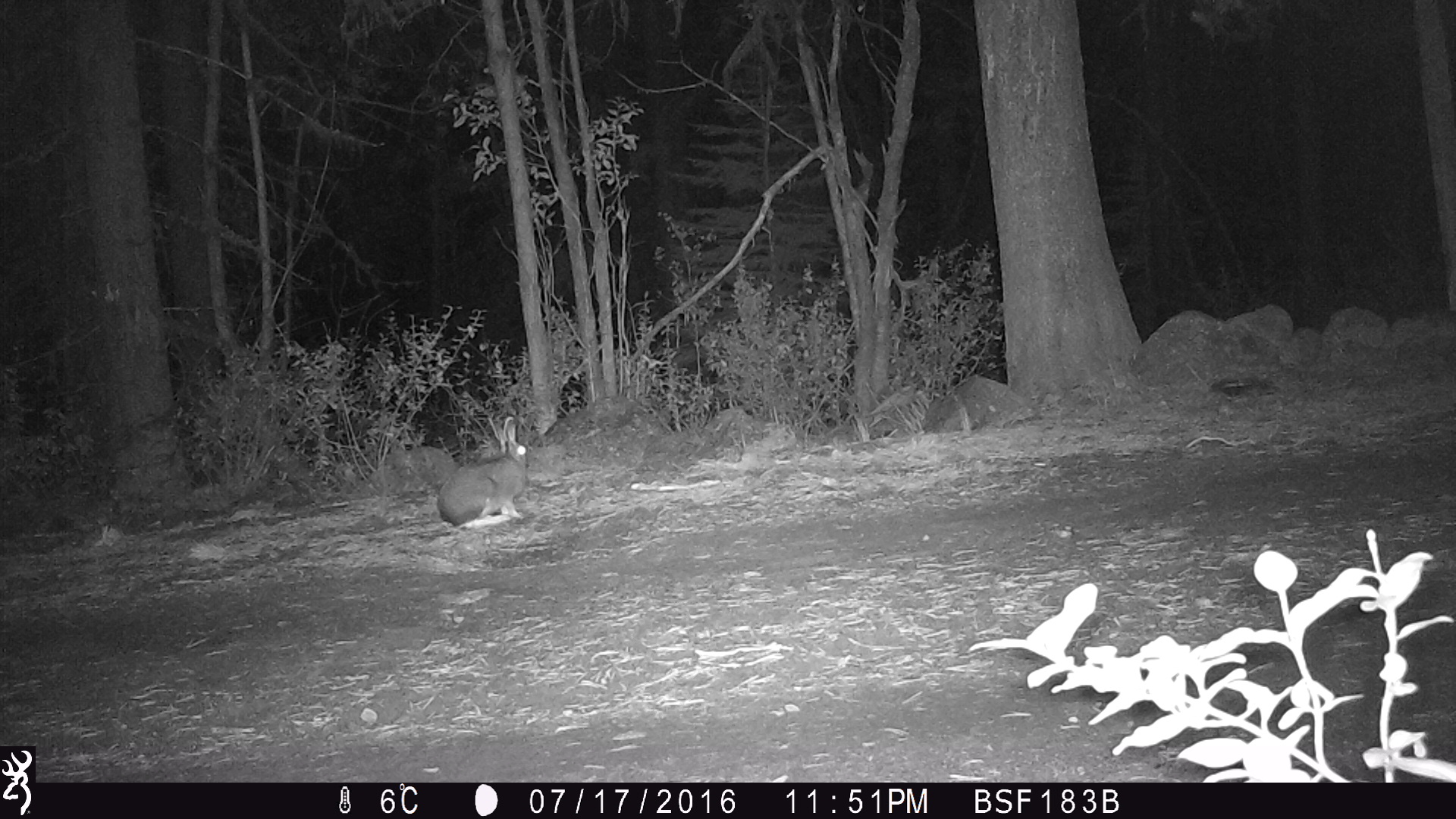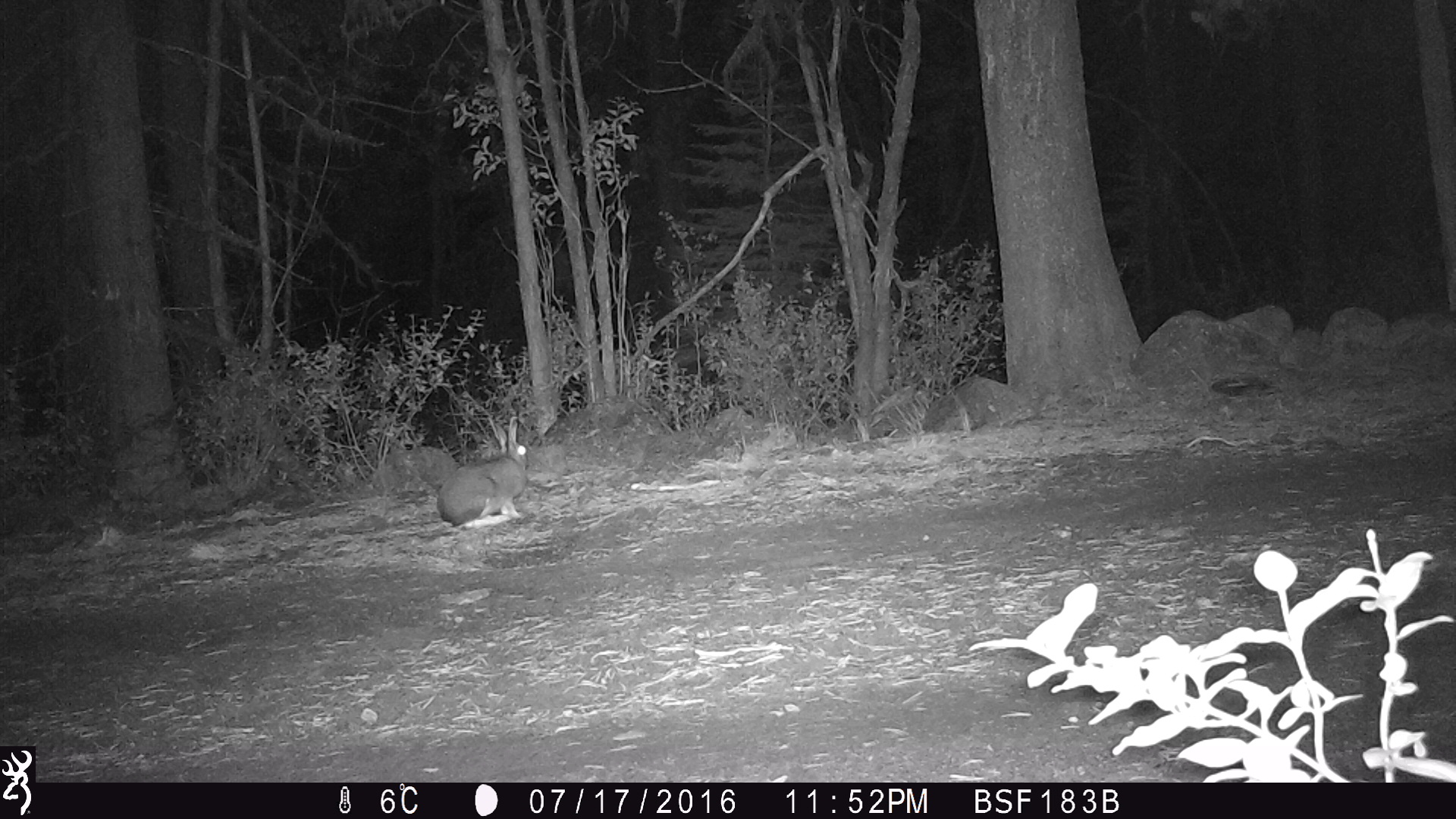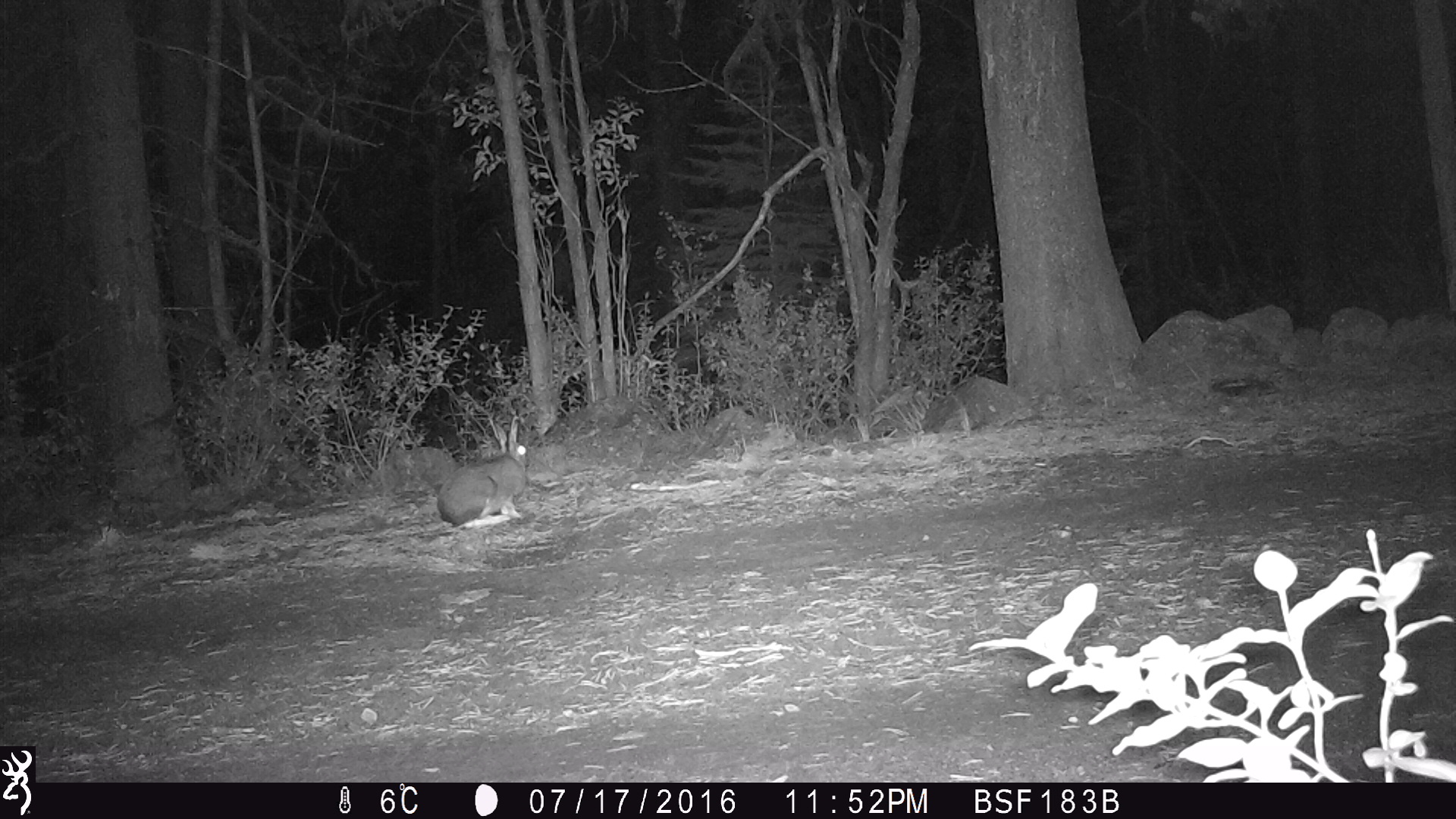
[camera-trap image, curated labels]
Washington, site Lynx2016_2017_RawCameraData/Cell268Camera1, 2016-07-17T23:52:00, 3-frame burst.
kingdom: Animalia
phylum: Chordata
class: Mammalia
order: Lagomorpha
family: Leporidae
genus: Lepus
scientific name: Lepus americanus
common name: snowshoe hare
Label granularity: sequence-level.